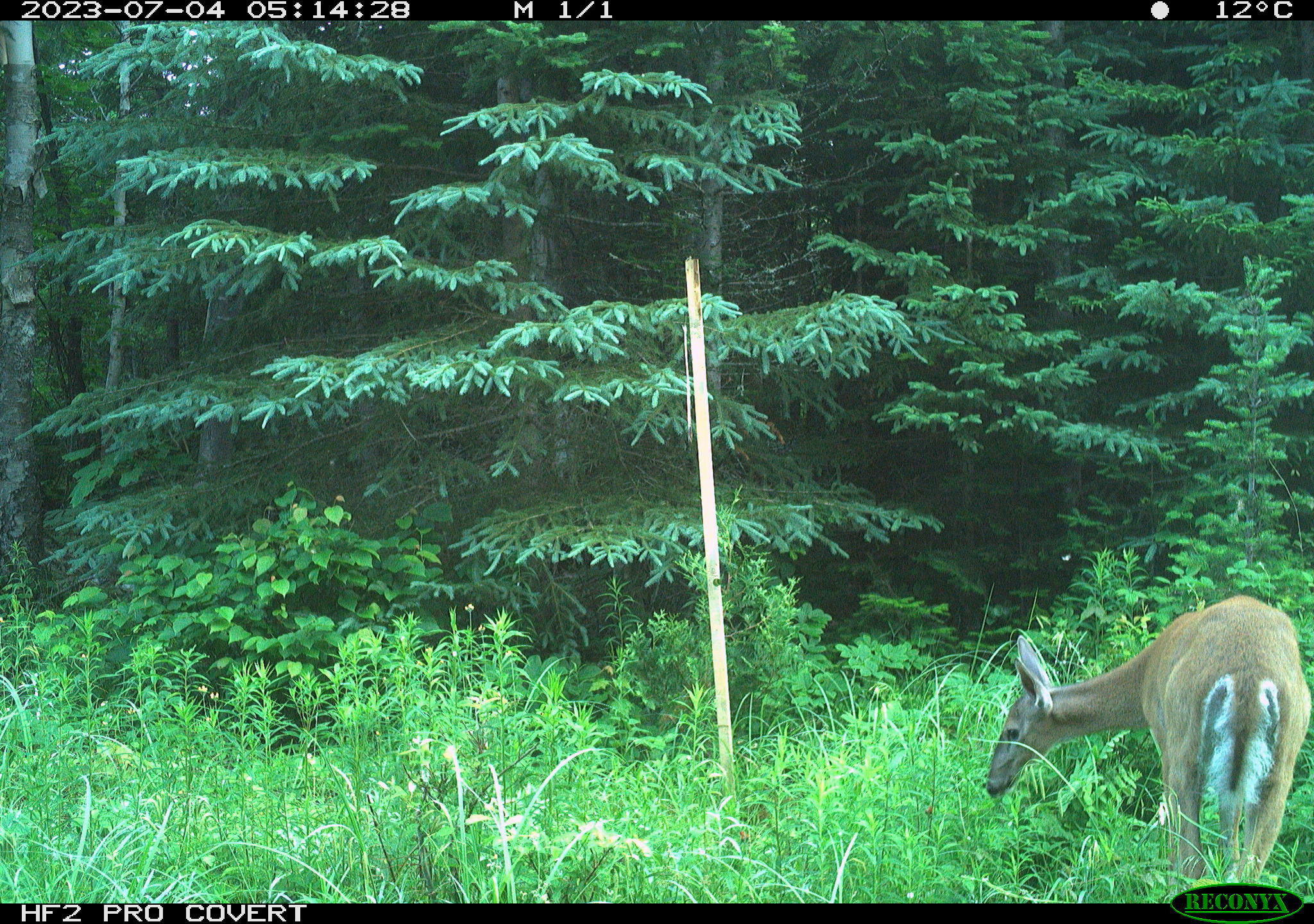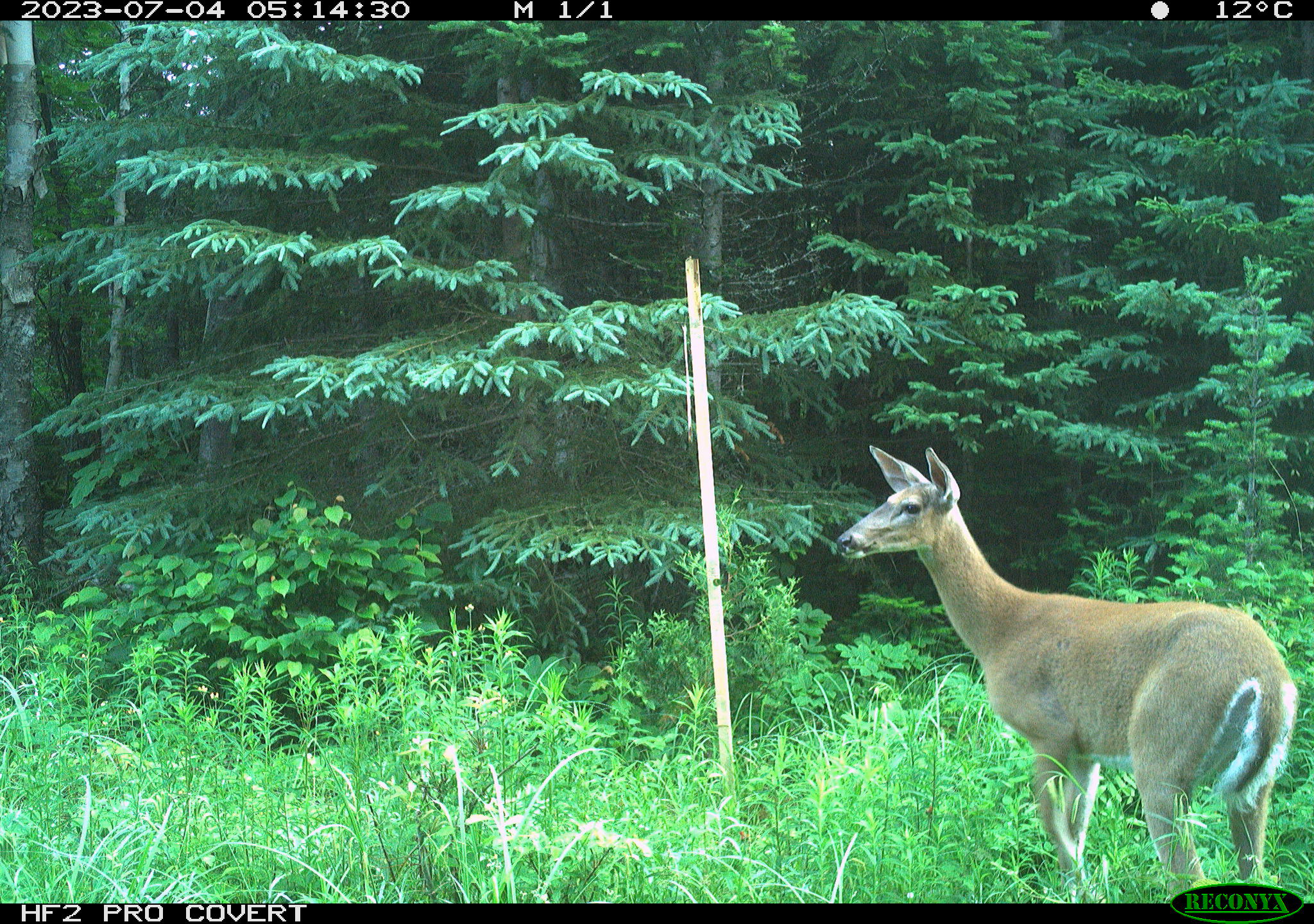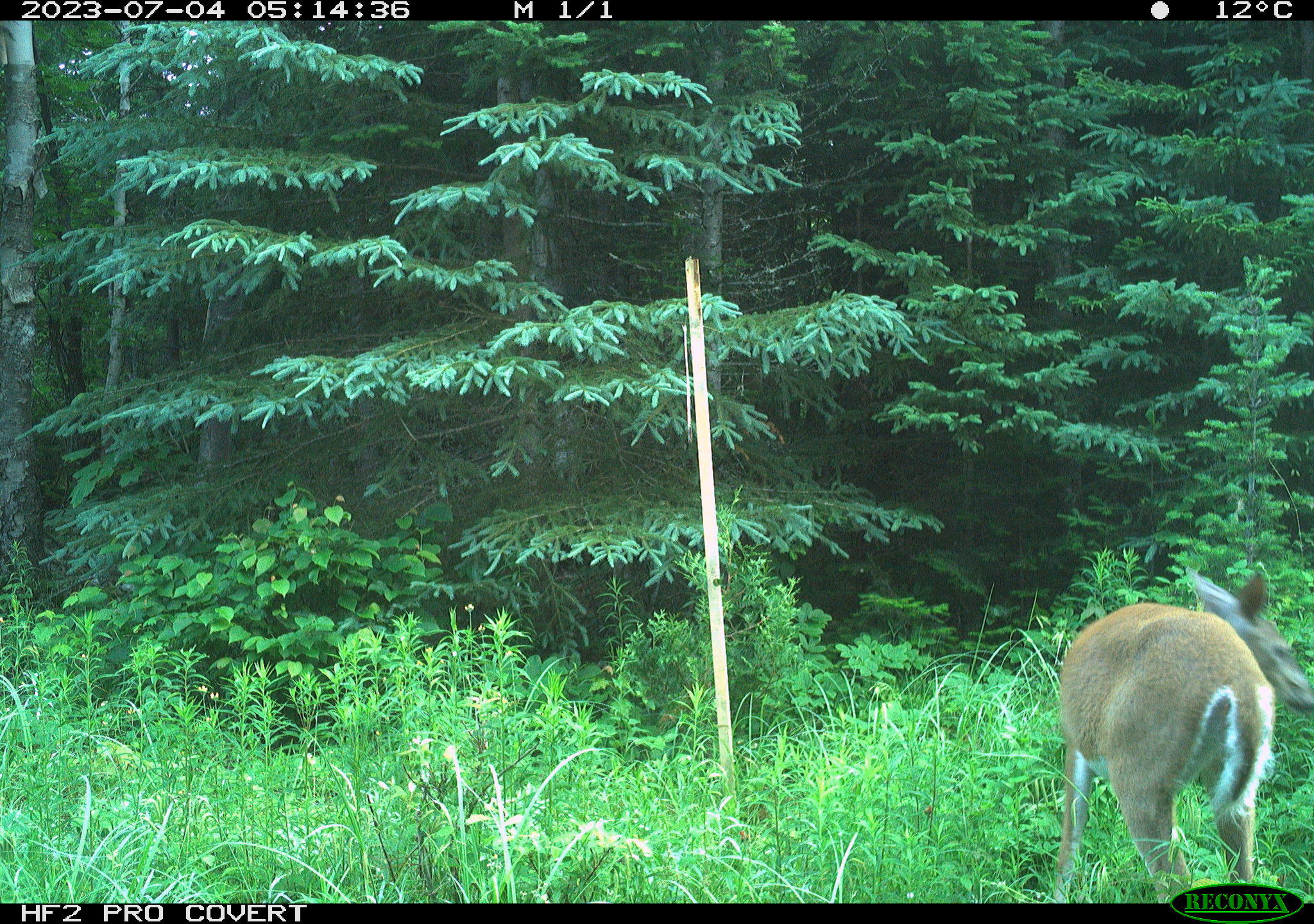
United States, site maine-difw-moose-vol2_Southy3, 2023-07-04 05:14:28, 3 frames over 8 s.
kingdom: Animalia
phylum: Chordata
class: Mammalia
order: Artiodactyla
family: Cervidae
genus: Odocoileus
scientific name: Odocoileus virginianus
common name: white-tailed deer